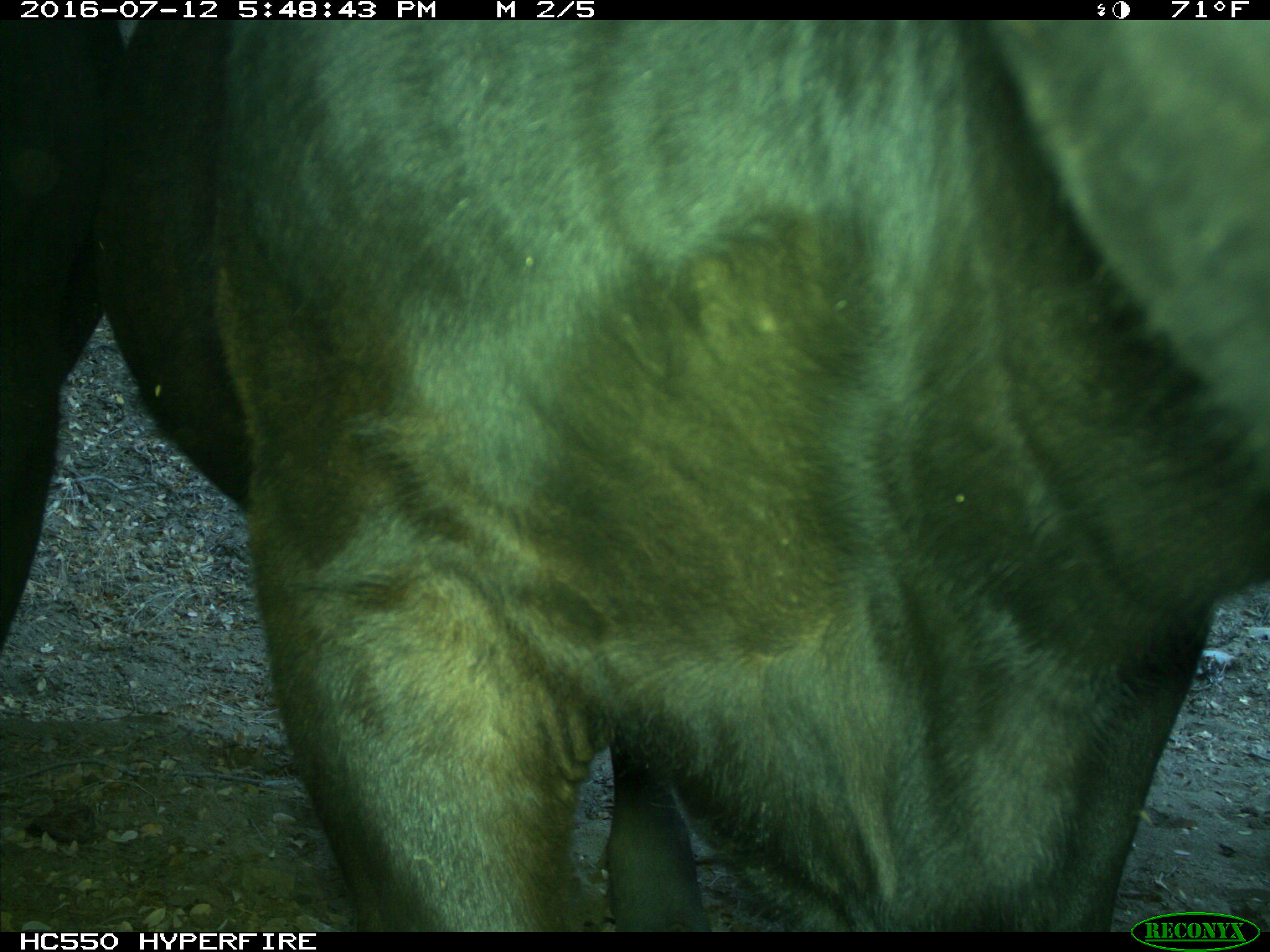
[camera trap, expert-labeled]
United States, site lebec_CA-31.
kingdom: Animalia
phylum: Chordata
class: Mammalia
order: Artiodactyla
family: Bovidae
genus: Bos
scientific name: Bos taurus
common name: domestic cow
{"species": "Bos taurus (domestic cow)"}